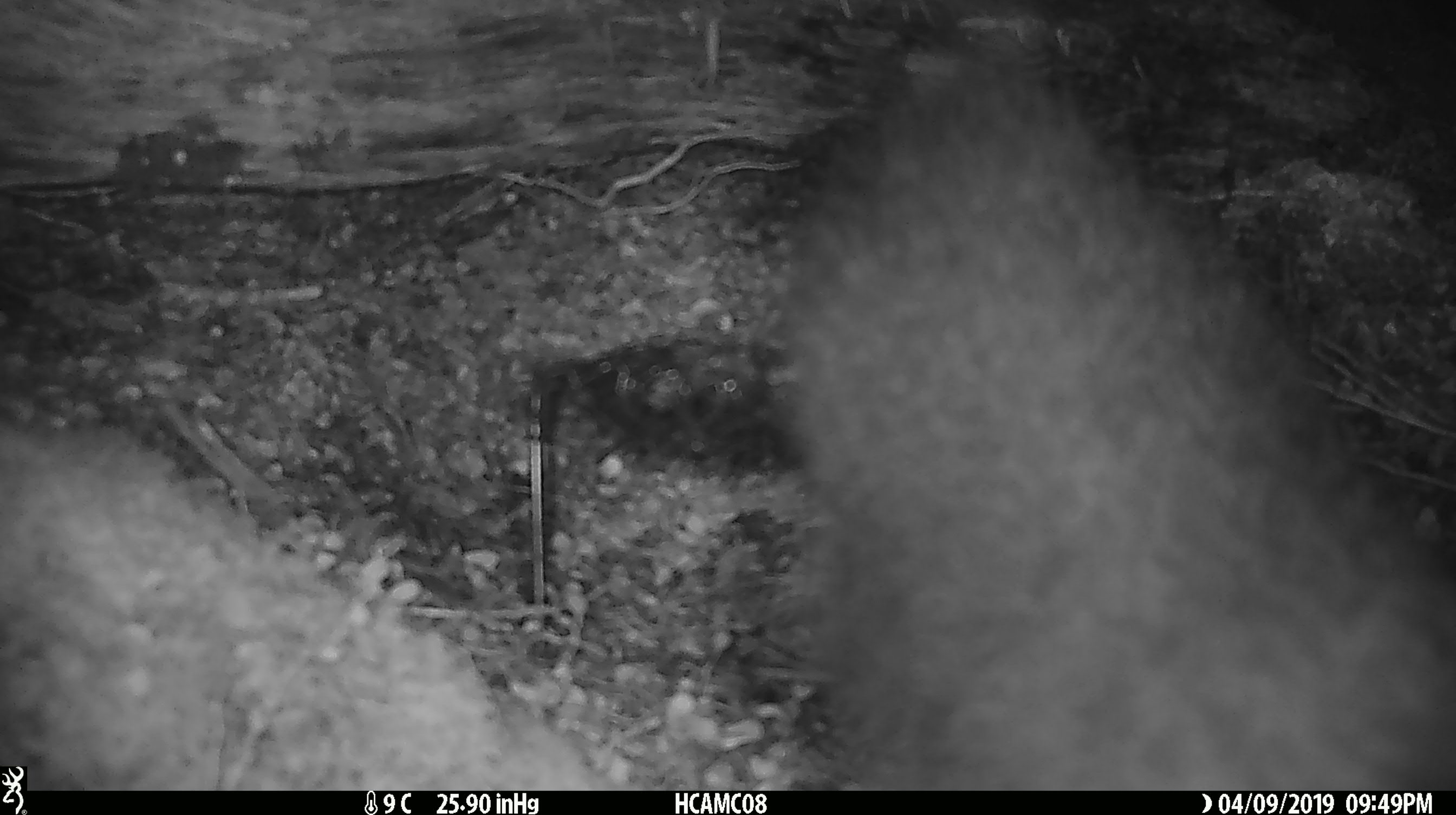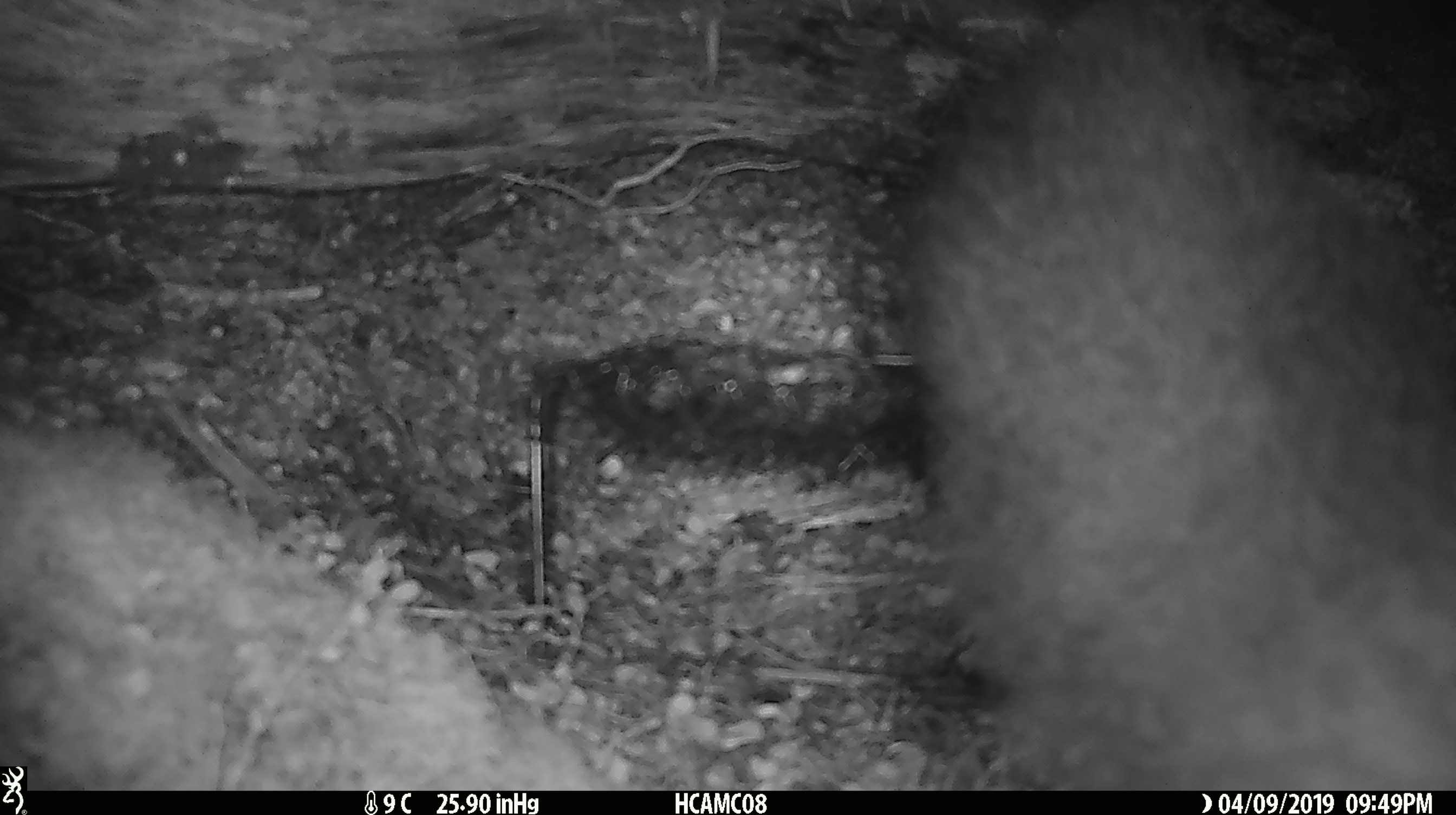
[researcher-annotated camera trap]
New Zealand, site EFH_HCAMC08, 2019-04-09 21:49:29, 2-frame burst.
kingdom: Animalia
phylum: Chordata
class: Mammalia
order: Diprotodontia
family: Phalangeridae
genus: Trichosurus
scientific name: Trichosurus vulpecula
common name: common brushtail possum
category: possum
Possum (common brushtail possum) (Trichosurus vulpecula).